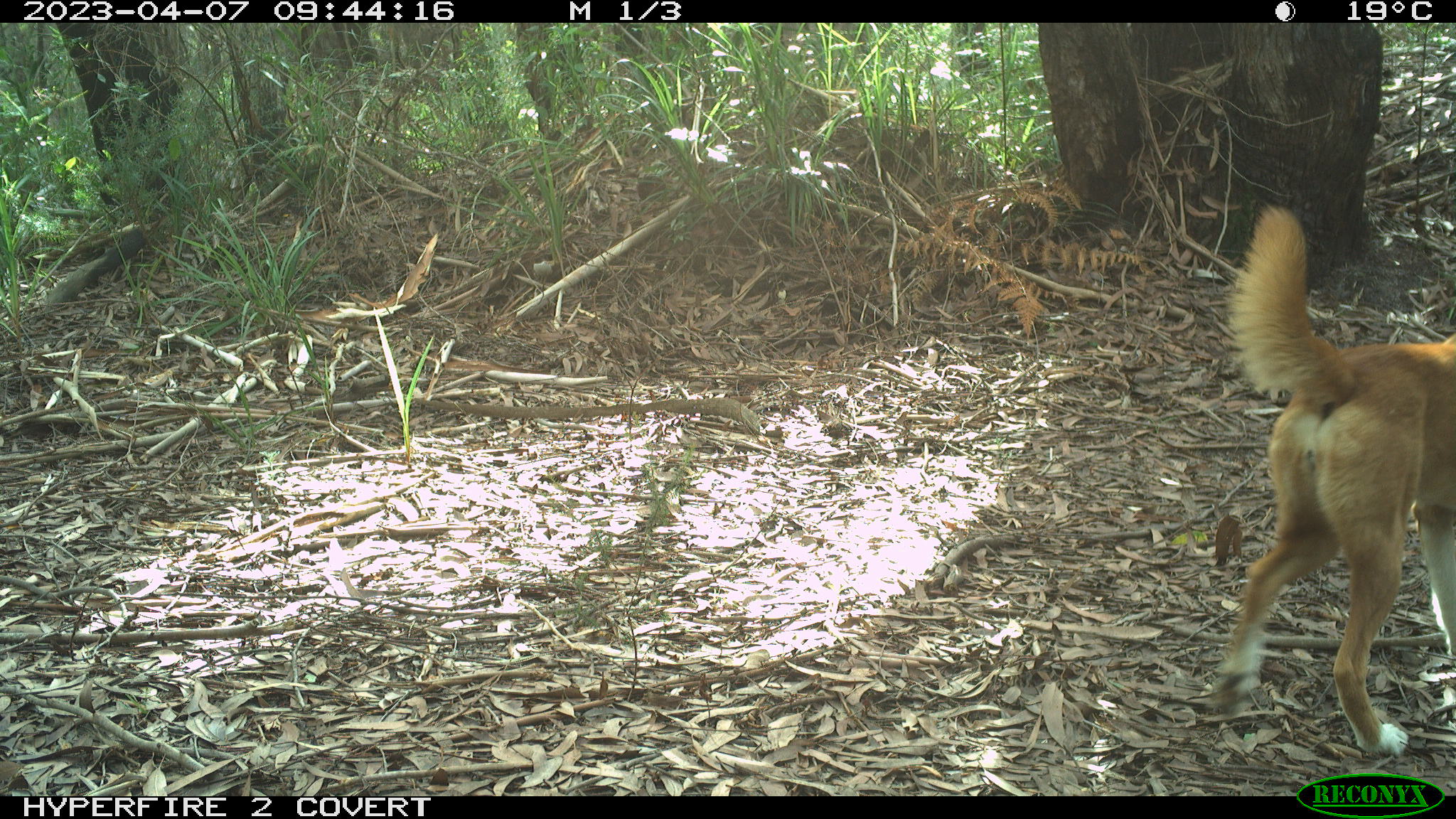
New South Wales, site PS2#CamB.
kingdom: Animalia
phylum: Chordata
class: Mammalia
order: Carnivora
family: Canidae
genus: Canis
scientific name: Canis familiaris dingo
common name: dingo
Dingo (Canis familiaris dingo).